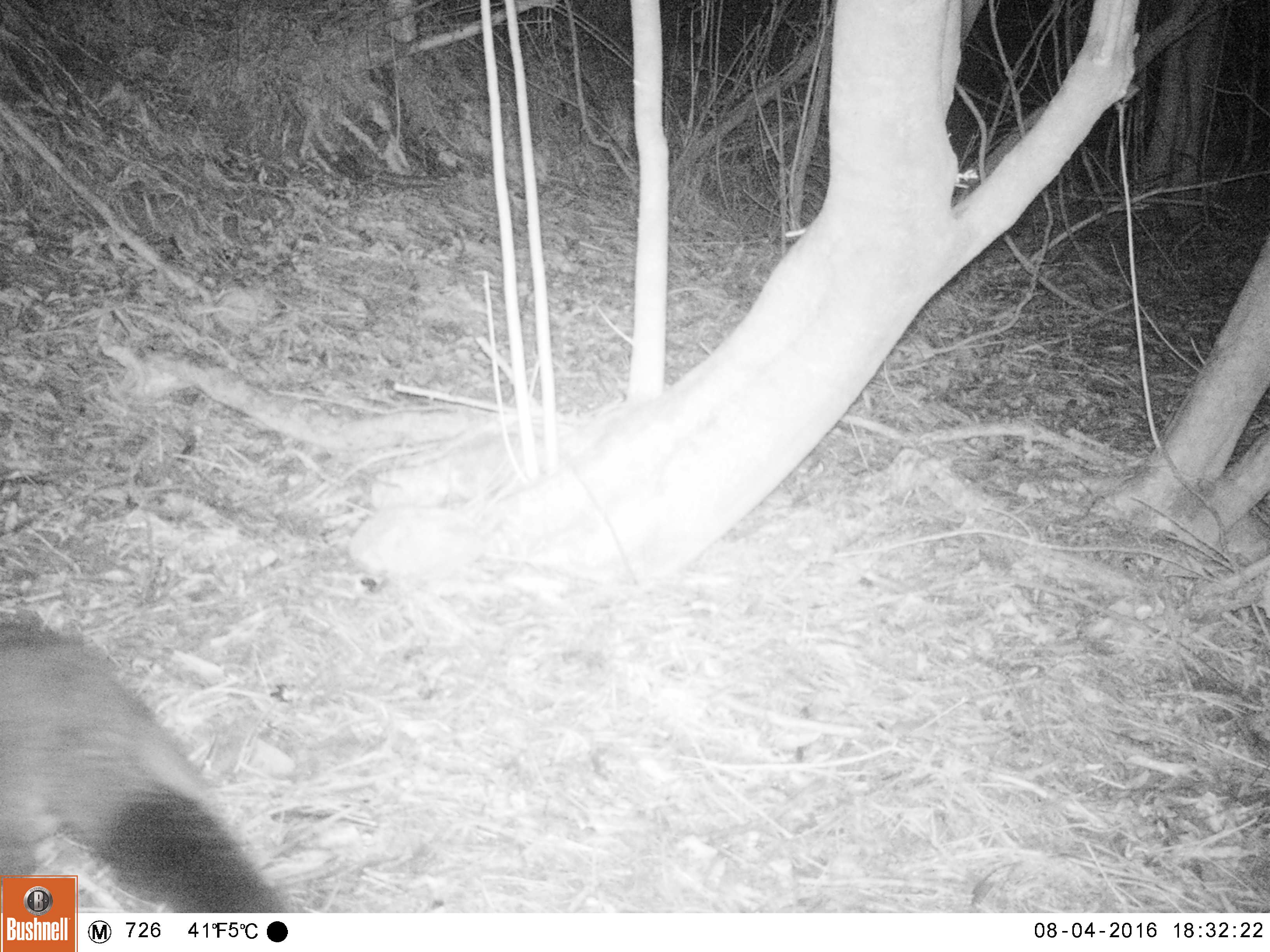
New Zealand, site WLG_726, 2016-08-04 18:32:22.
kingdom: Animalia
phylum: Chordata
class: Mammalia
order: Diprotodontia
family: Phalangeridae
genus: Trichosurus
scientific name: Trichosurus vulpecula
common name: common brushtail possum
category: possum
Possum (common brushtail possum) (Trichosurus vulpecula).